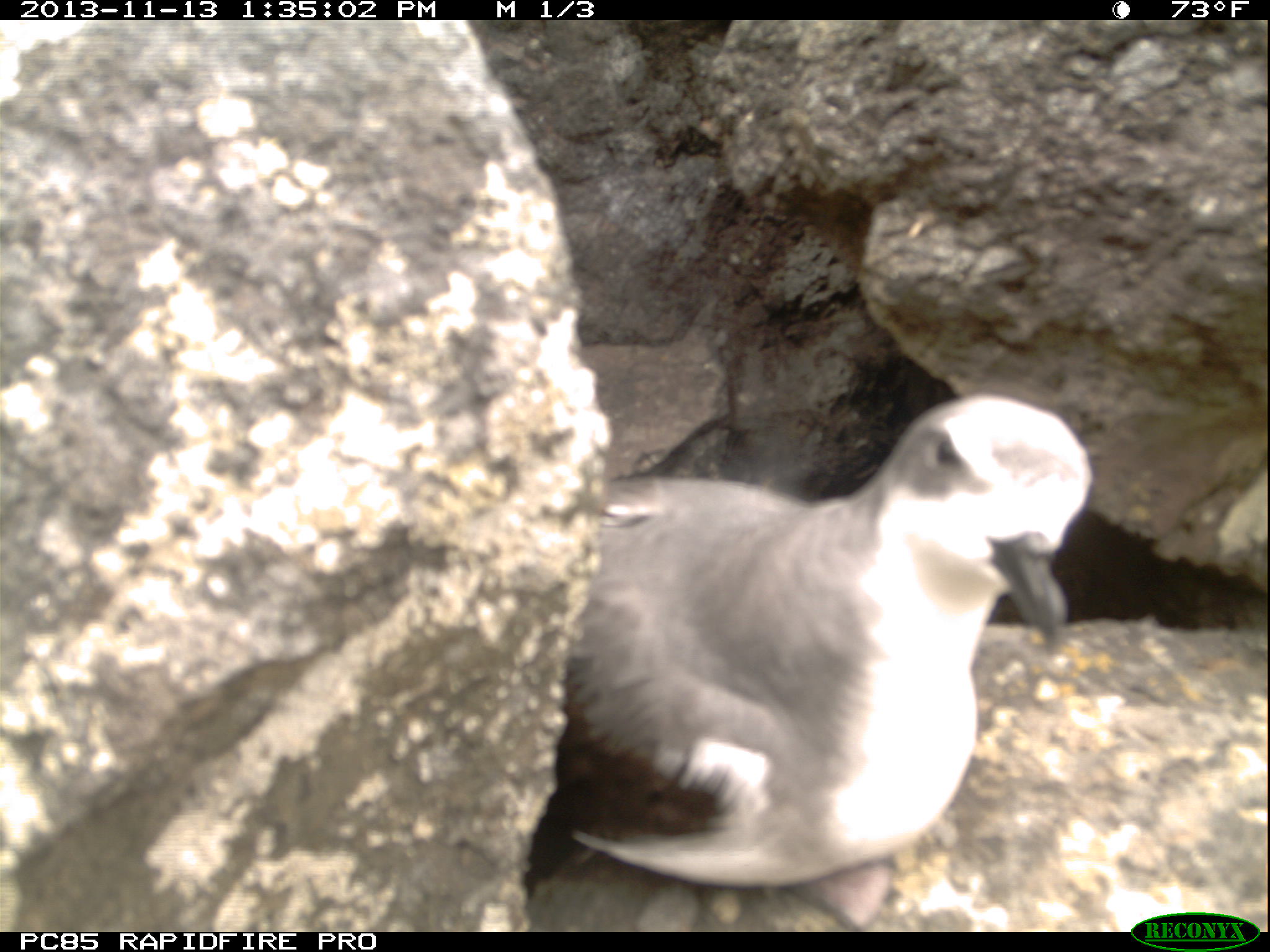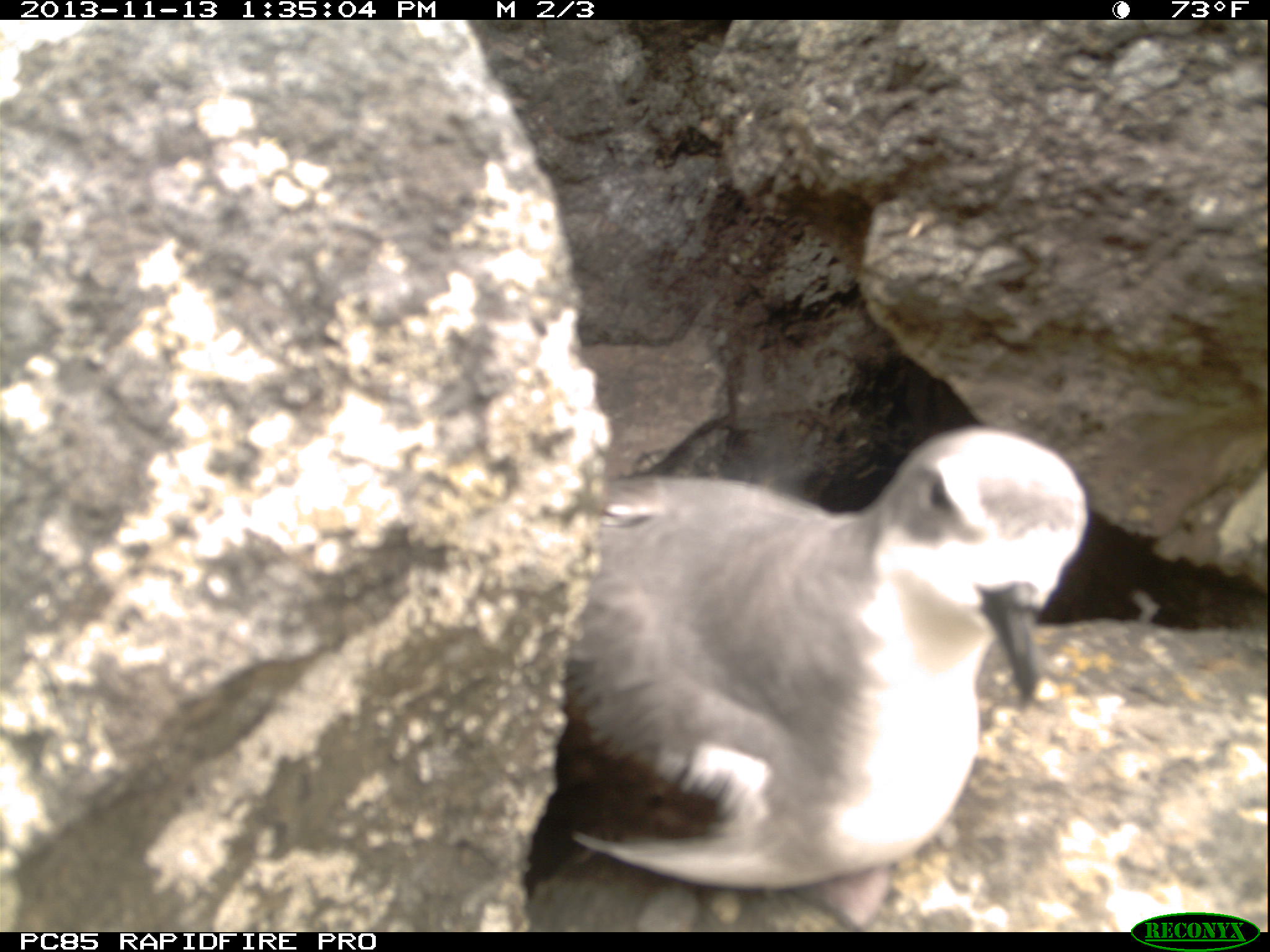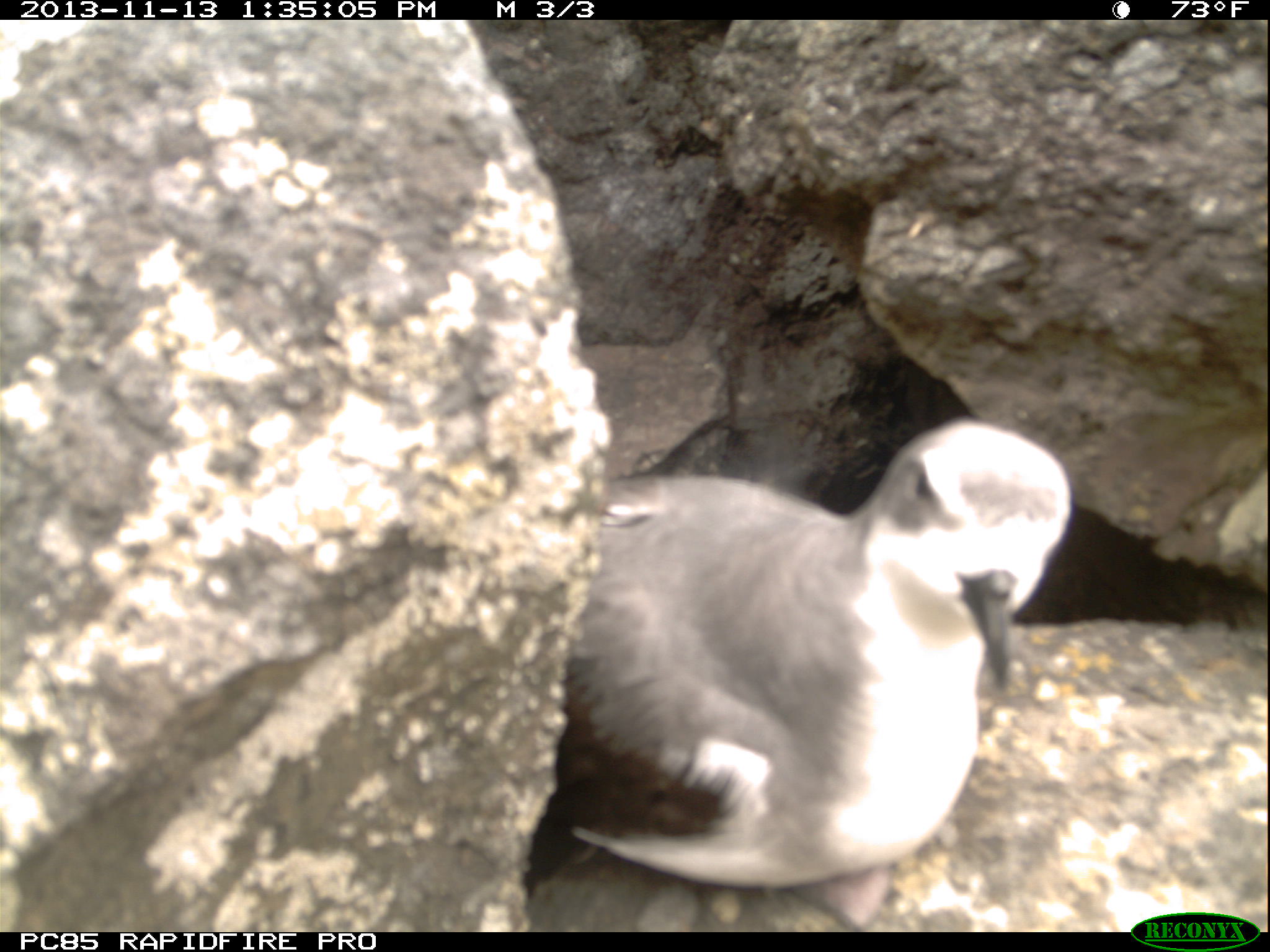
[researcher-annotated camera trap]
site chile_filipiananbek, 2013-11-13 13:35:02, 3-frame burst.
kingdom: Animalia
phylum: Chordata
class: Aves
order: Procellariiformes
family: Procellariidae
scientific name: Procellariidae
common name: petrel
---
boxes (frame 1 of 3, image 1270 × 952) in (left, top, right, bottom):
petrel: (513, 395, 1090, 927)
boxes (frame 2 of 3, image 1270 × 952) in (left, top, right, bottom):
petrel: (514, 423, 1088, 928)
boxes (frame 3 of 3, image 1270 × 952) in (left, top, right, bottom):
petrel: (513, 418, 1078, 932)